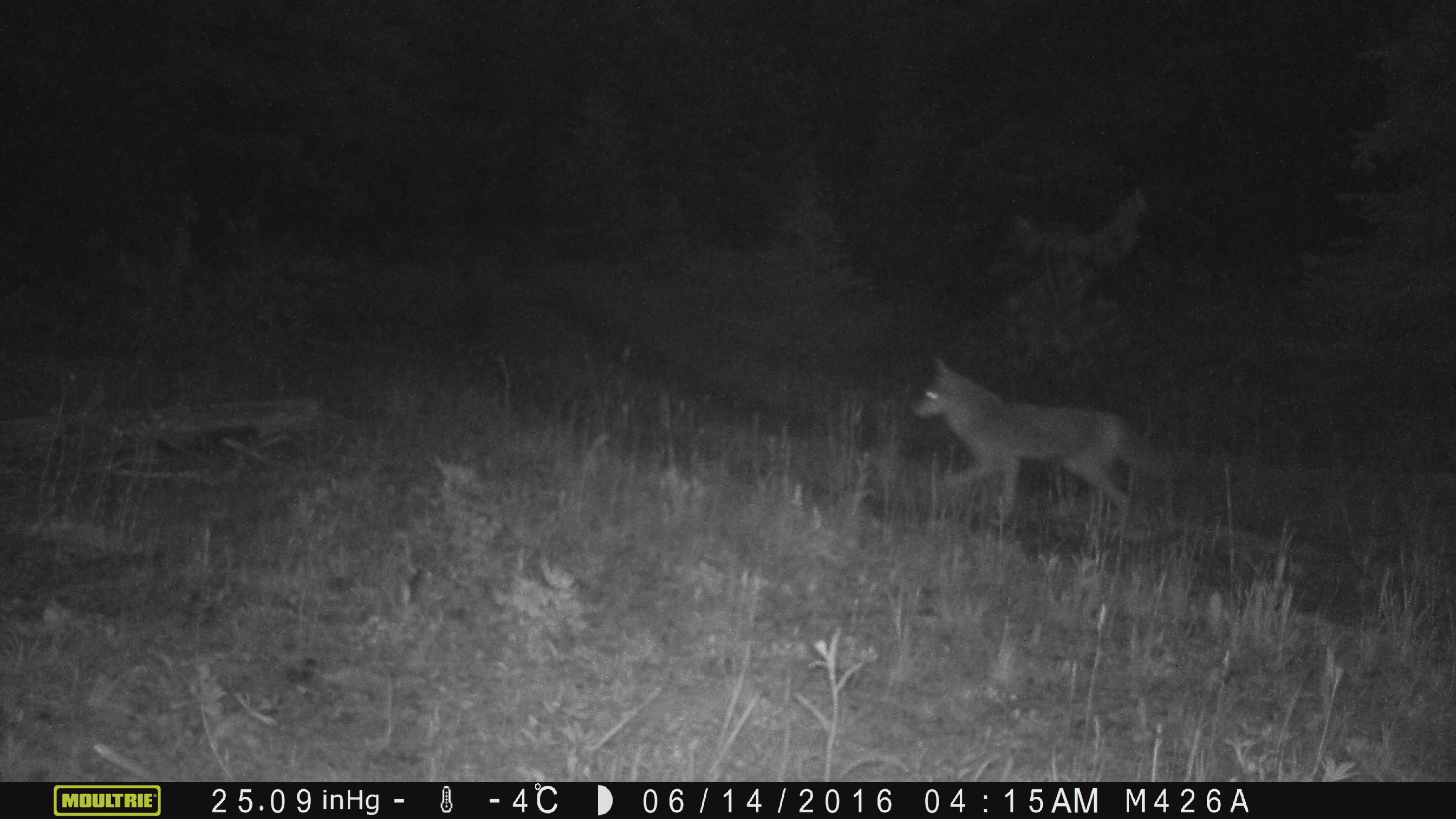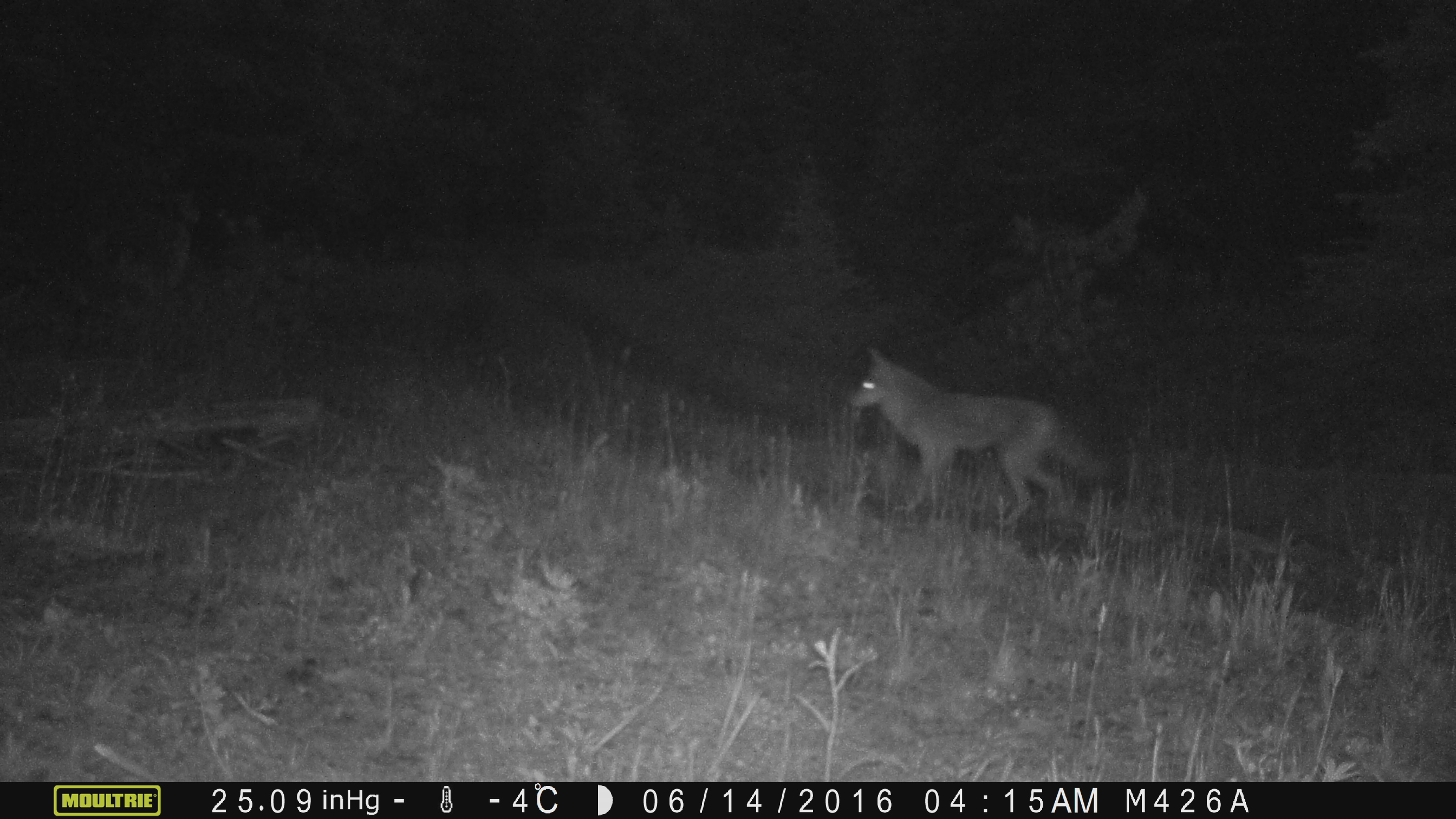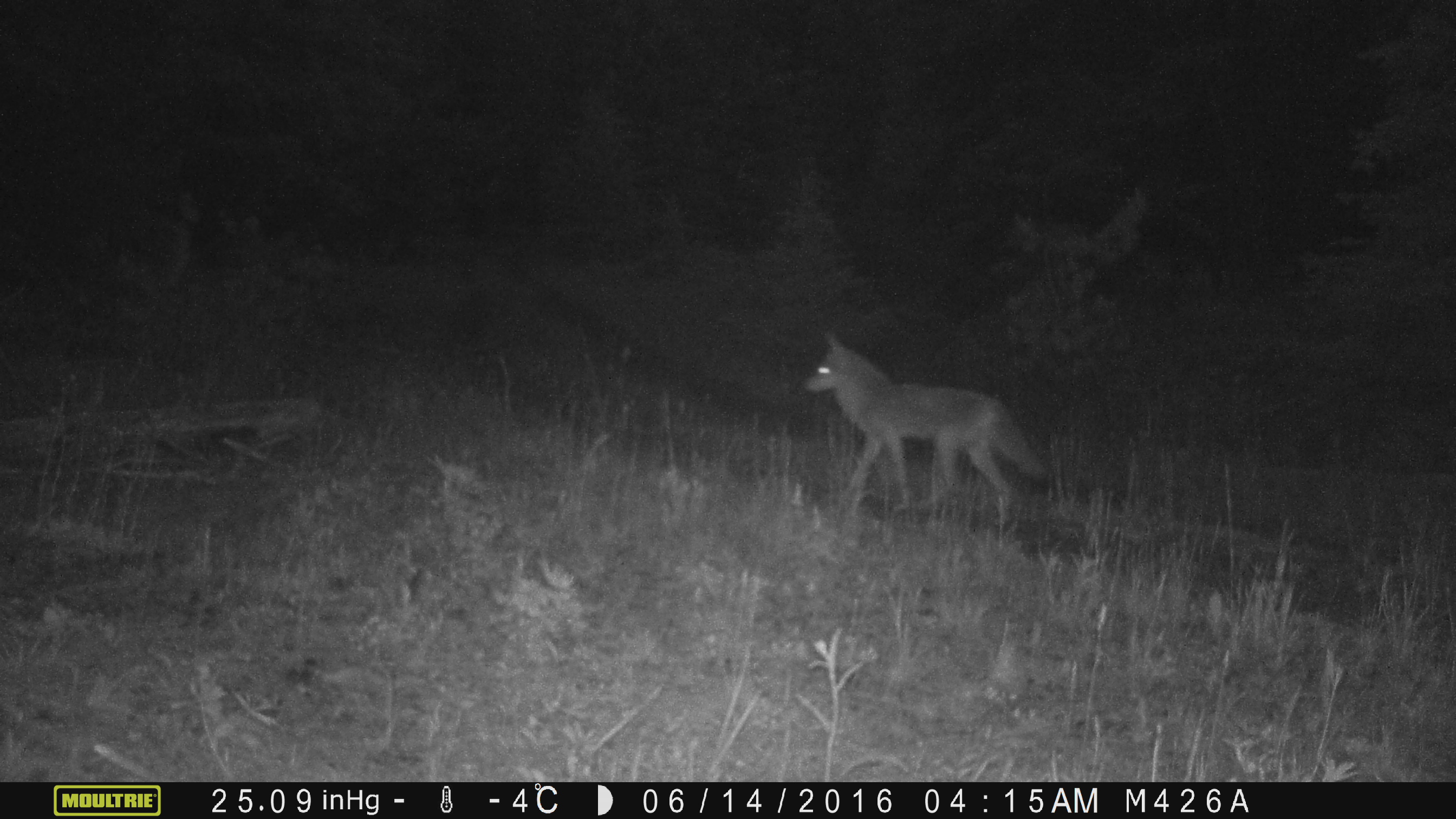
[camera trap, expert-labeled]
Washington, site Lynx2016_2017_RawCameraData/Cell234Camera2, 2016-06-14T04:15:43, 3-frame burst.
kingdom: Animalia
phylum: Chordata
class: Mammalia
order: Carnivora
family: Canidae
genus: Canis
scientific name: Canis latrans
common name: coyote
Canis latrans (coyote). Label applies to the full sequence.